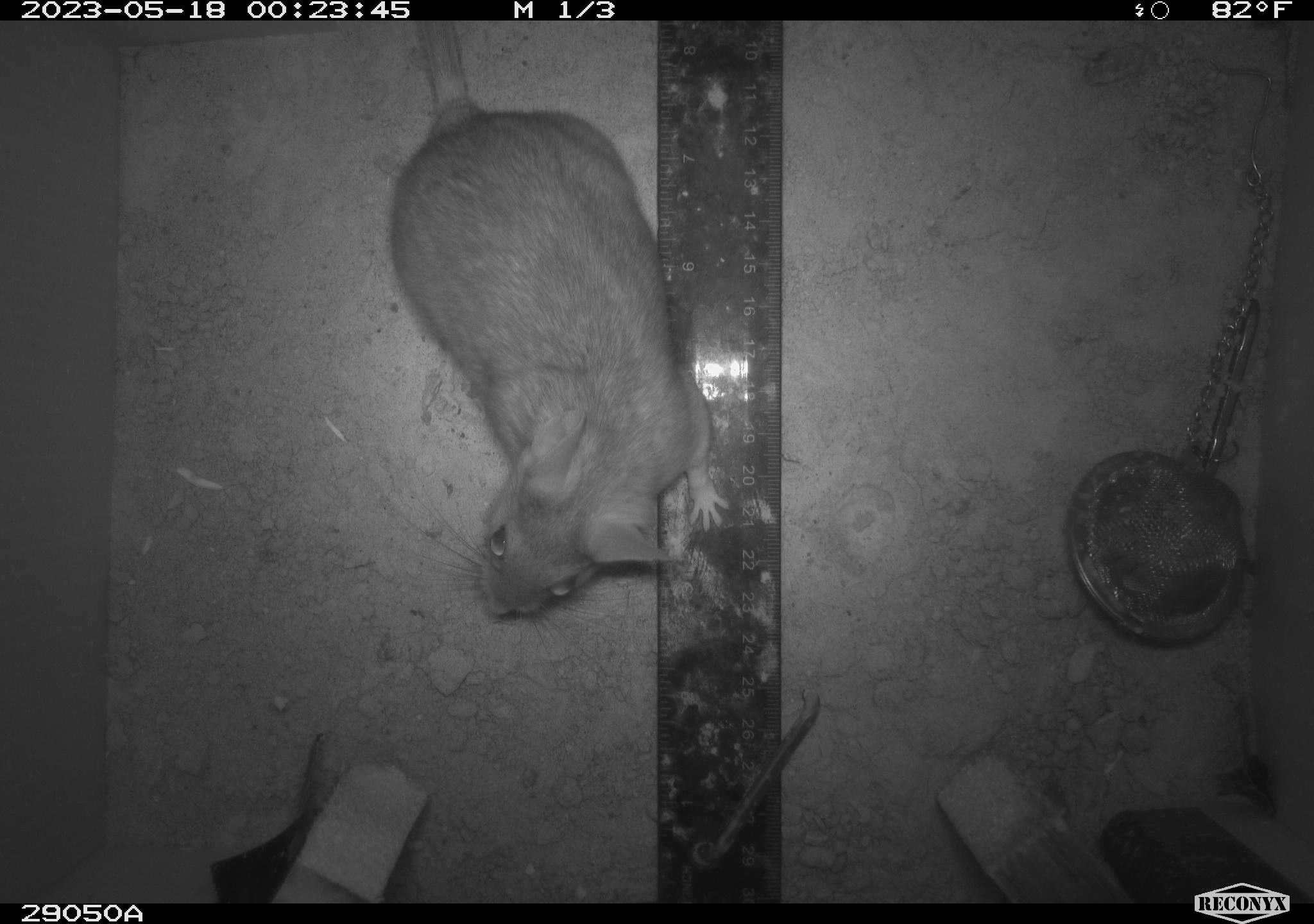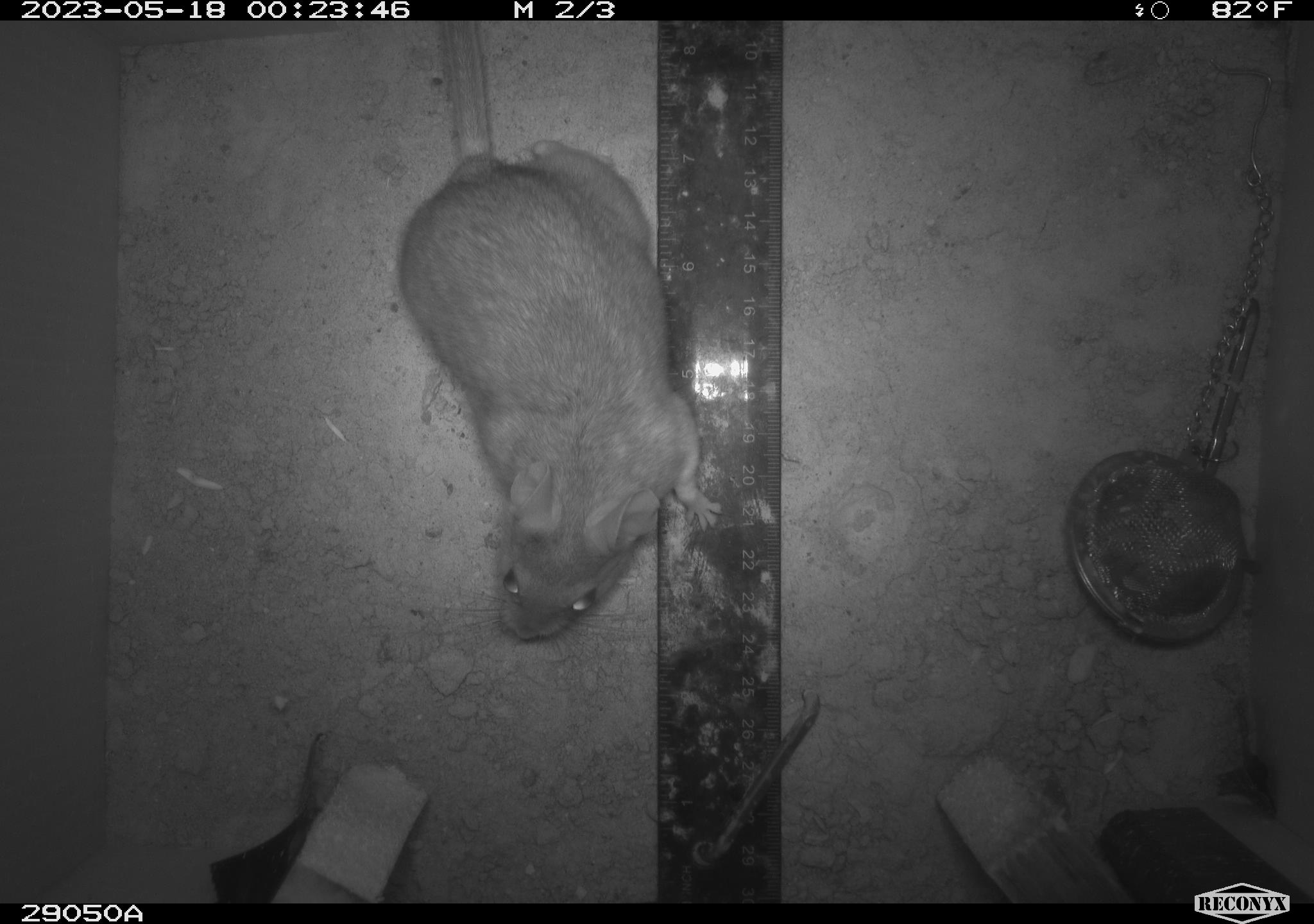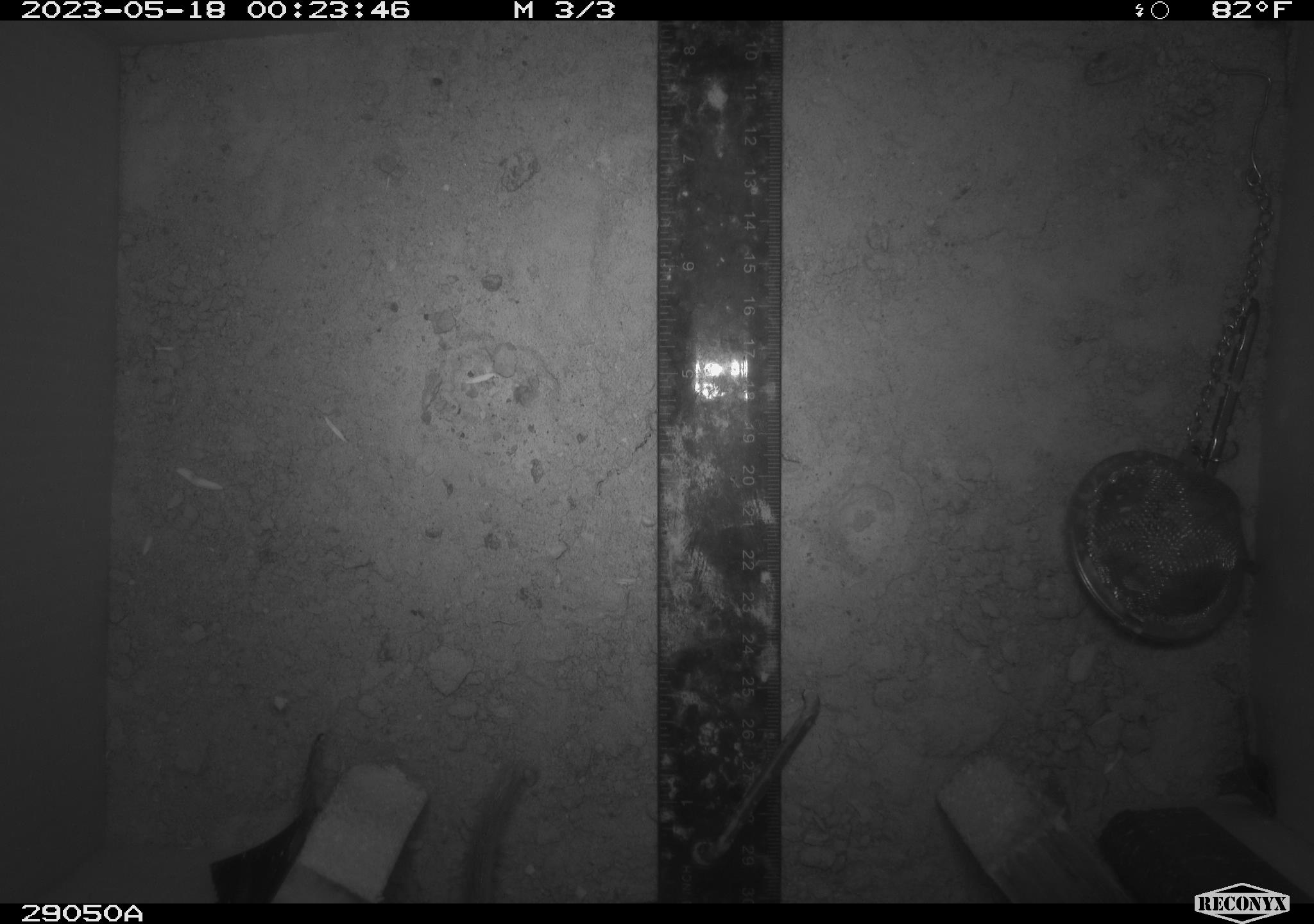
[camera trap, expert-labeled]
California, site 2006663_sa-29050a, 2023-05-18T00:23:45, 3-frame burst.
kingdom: Animalia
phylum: Chordata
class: Mammalia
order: Rodentia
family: Cricetidae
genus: Neotoma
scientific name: Neotoma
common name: pack rat or woodrat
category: neotoma species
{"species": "neotoma species (pack rat or woodrat) (Neotoma)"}